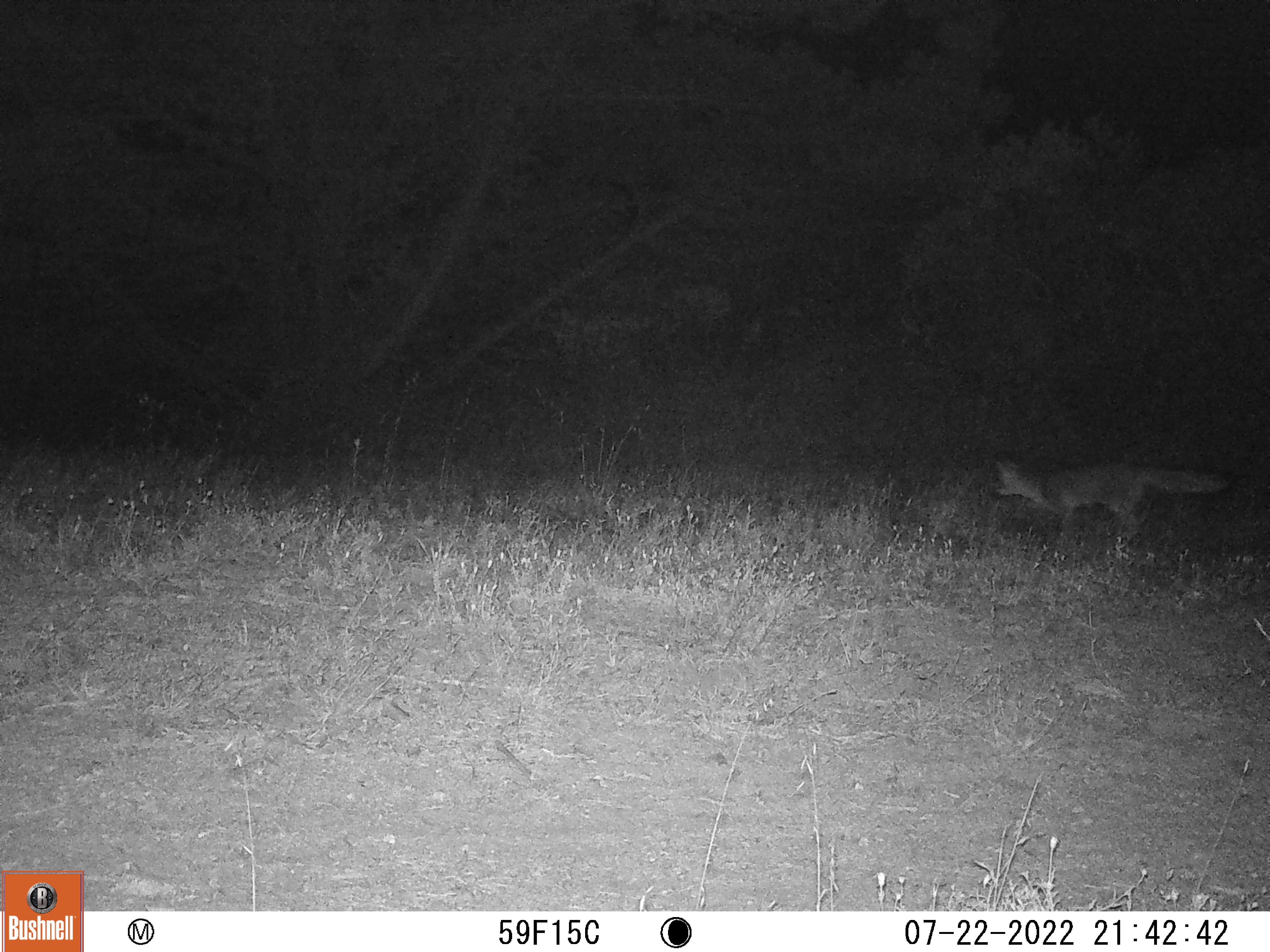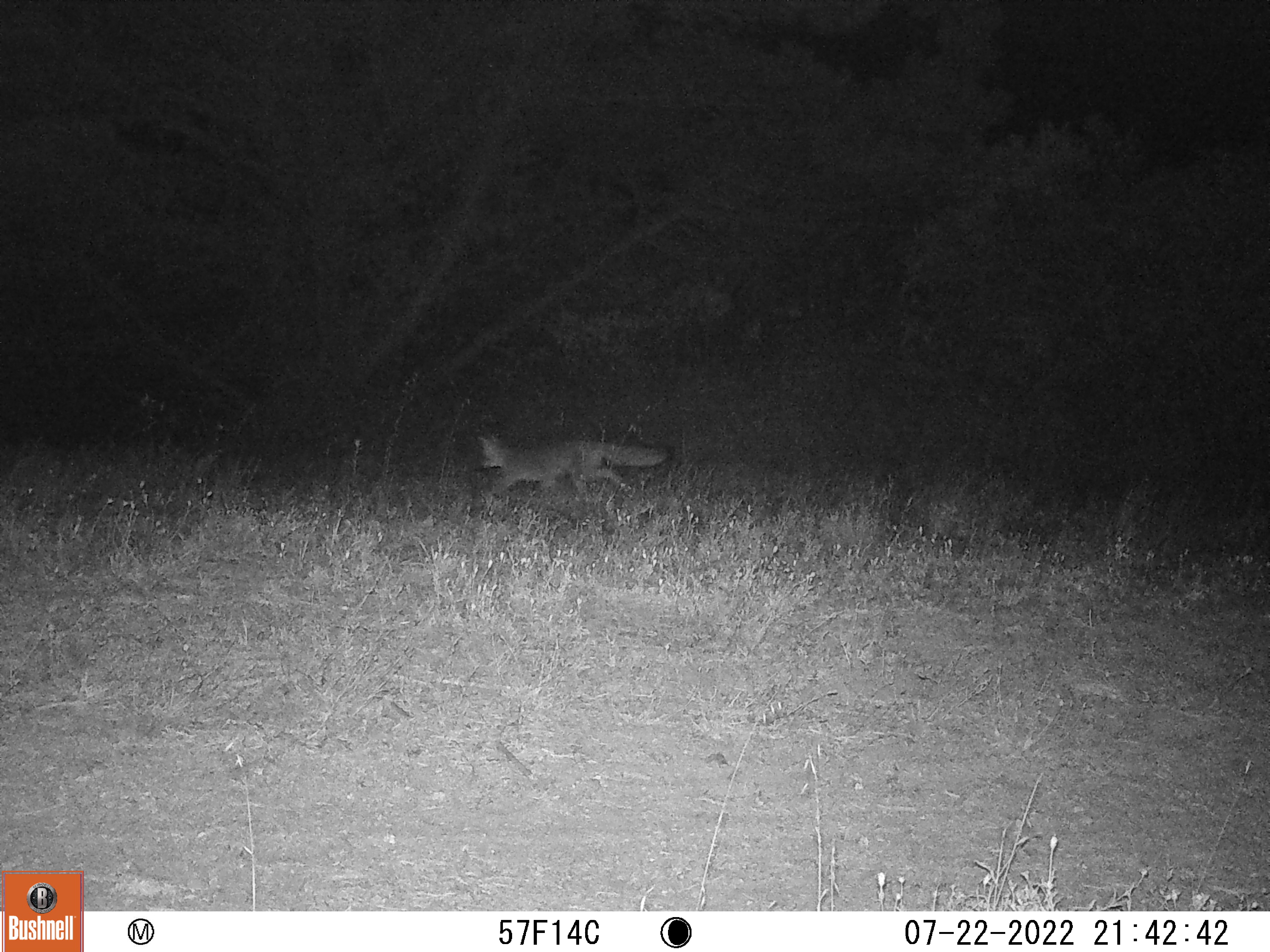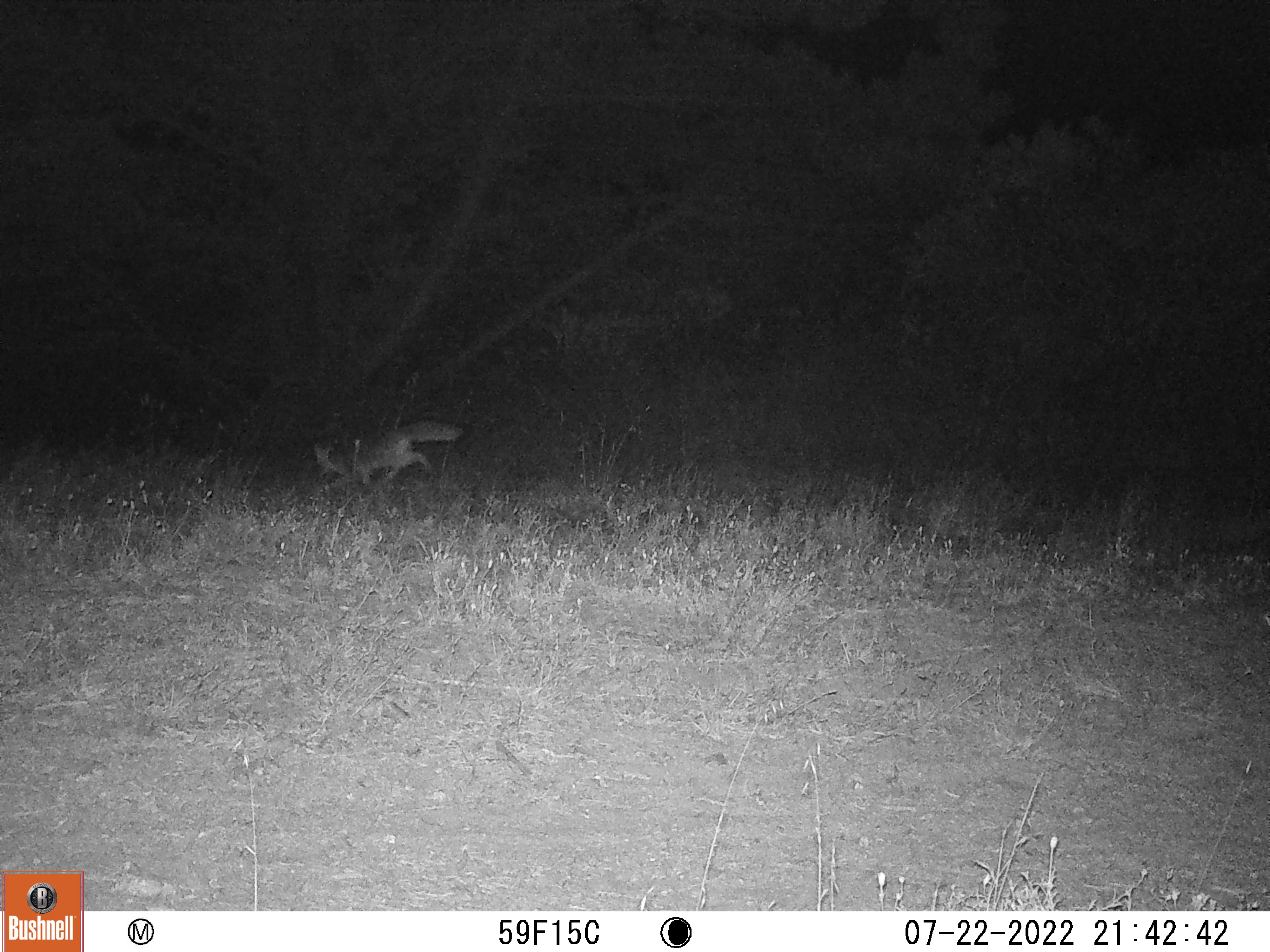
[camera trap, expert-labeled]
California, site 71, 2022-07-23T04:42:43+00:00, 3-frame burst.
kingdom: Animalia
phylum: Chordata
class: Mammalia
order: Carnivora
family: Canidae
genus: Urocyon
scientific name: Urocyon cinereoargenteus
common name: gray fox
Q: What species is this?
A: Gray fox (Urocyon cinereoargenteus).